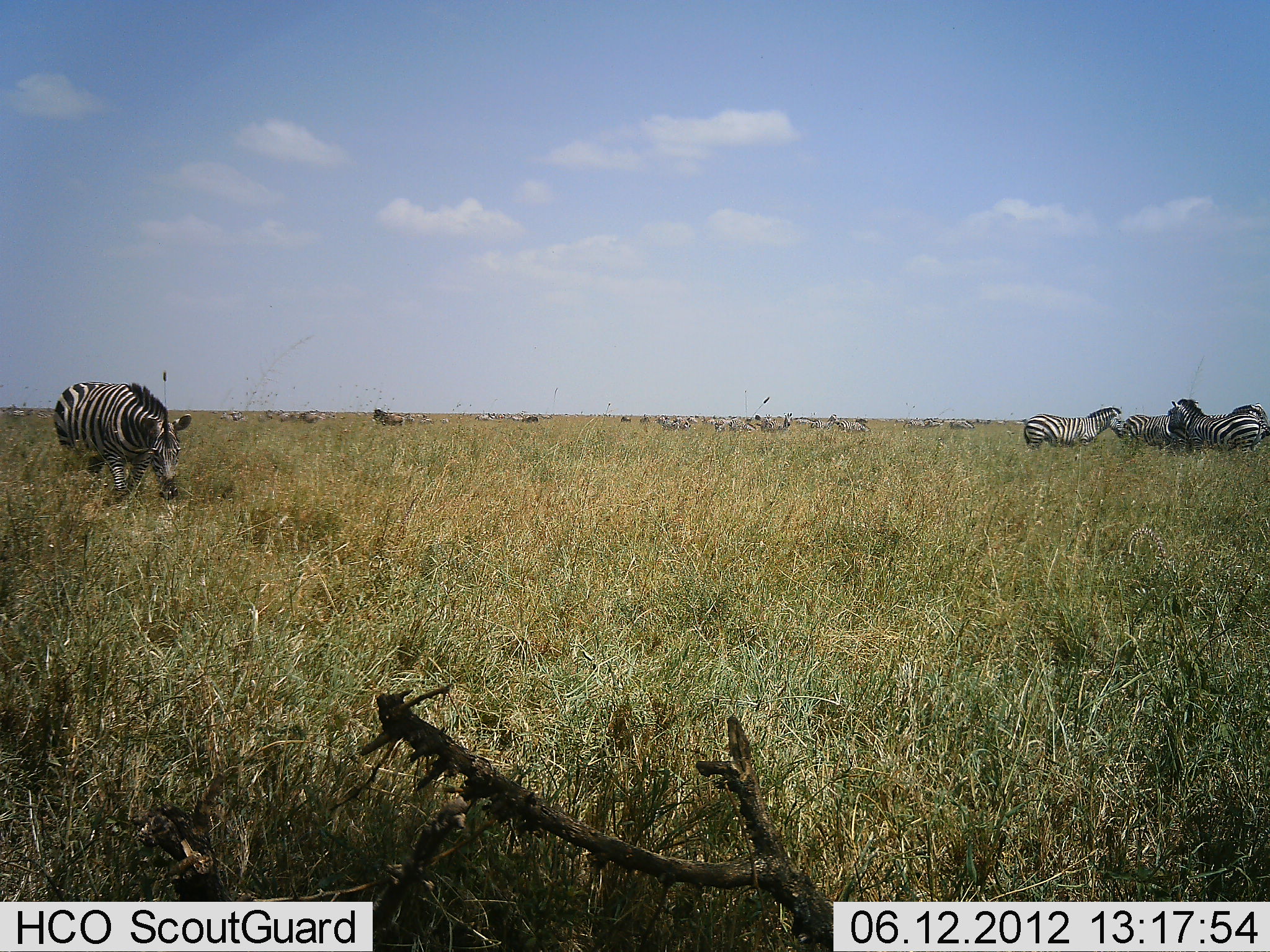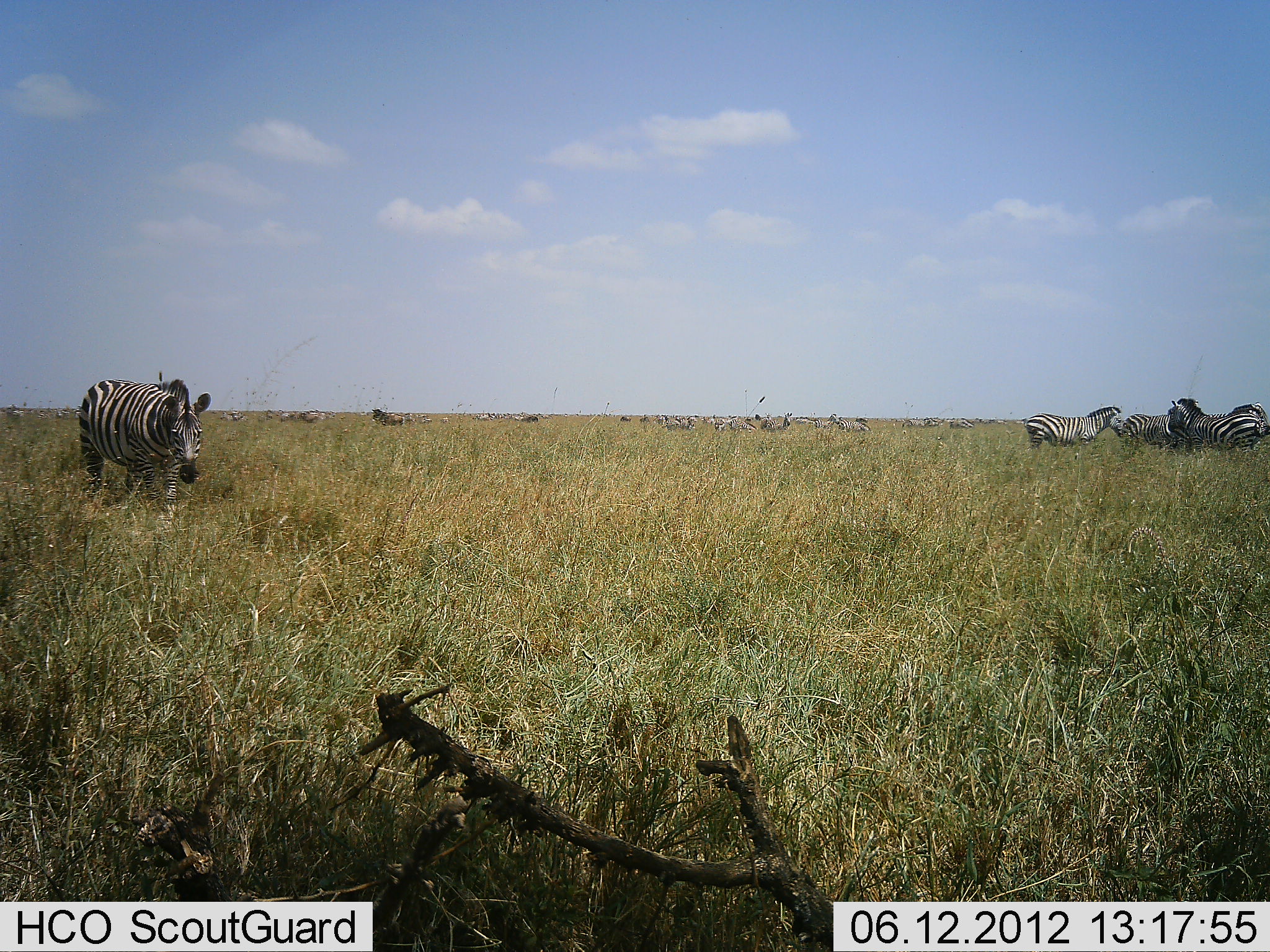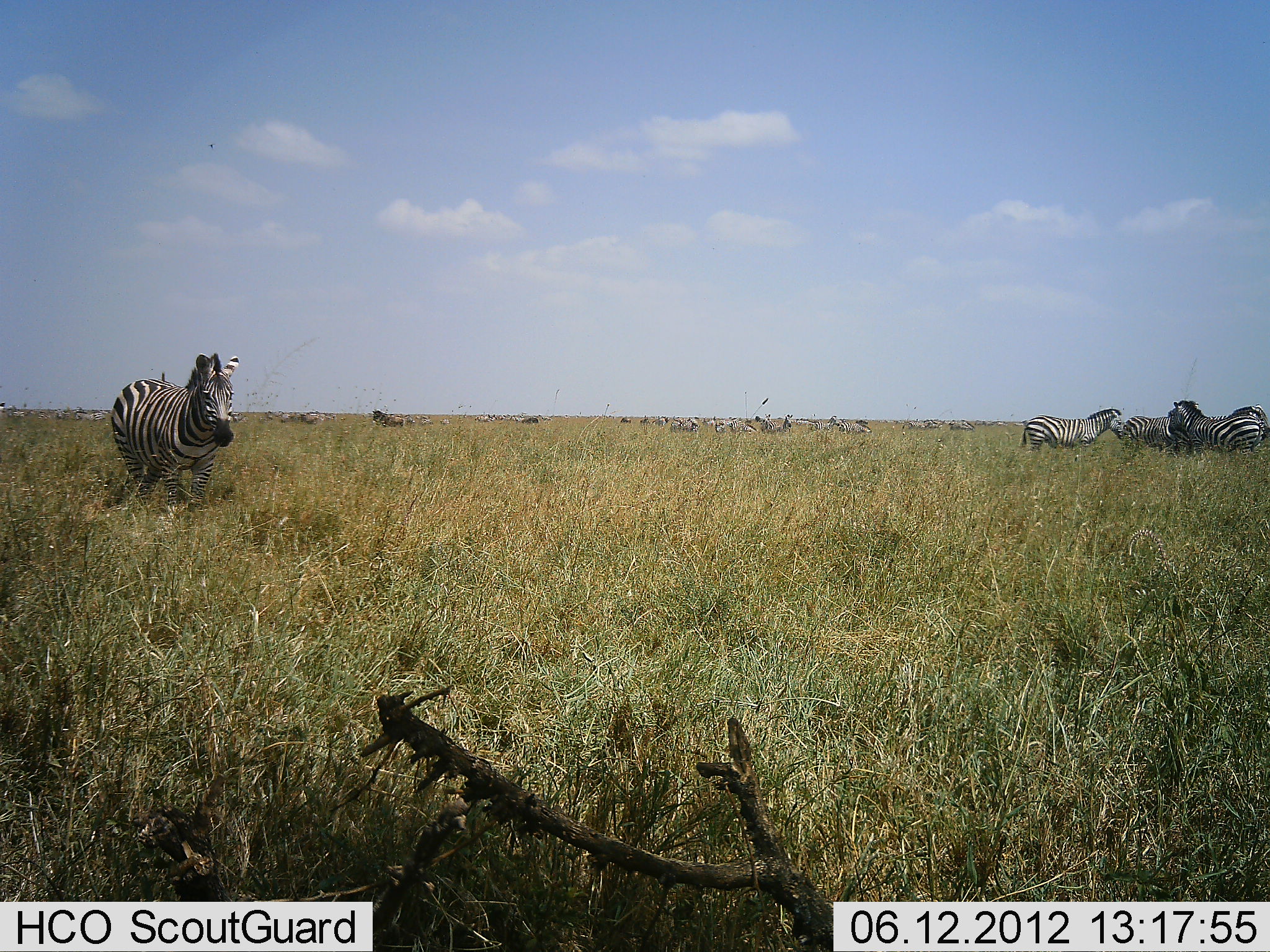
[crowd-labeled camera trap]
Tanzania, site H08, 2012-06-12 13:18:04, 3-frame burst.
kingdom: Animalia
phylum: Chordata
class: Mammalia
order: Perissodactyla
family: Equidae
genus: Equus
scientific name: Equus quagga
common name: plains zebra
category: zebra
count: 11-50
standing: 70%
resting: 10%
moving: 70%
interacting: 0%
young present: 0%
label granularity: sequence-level